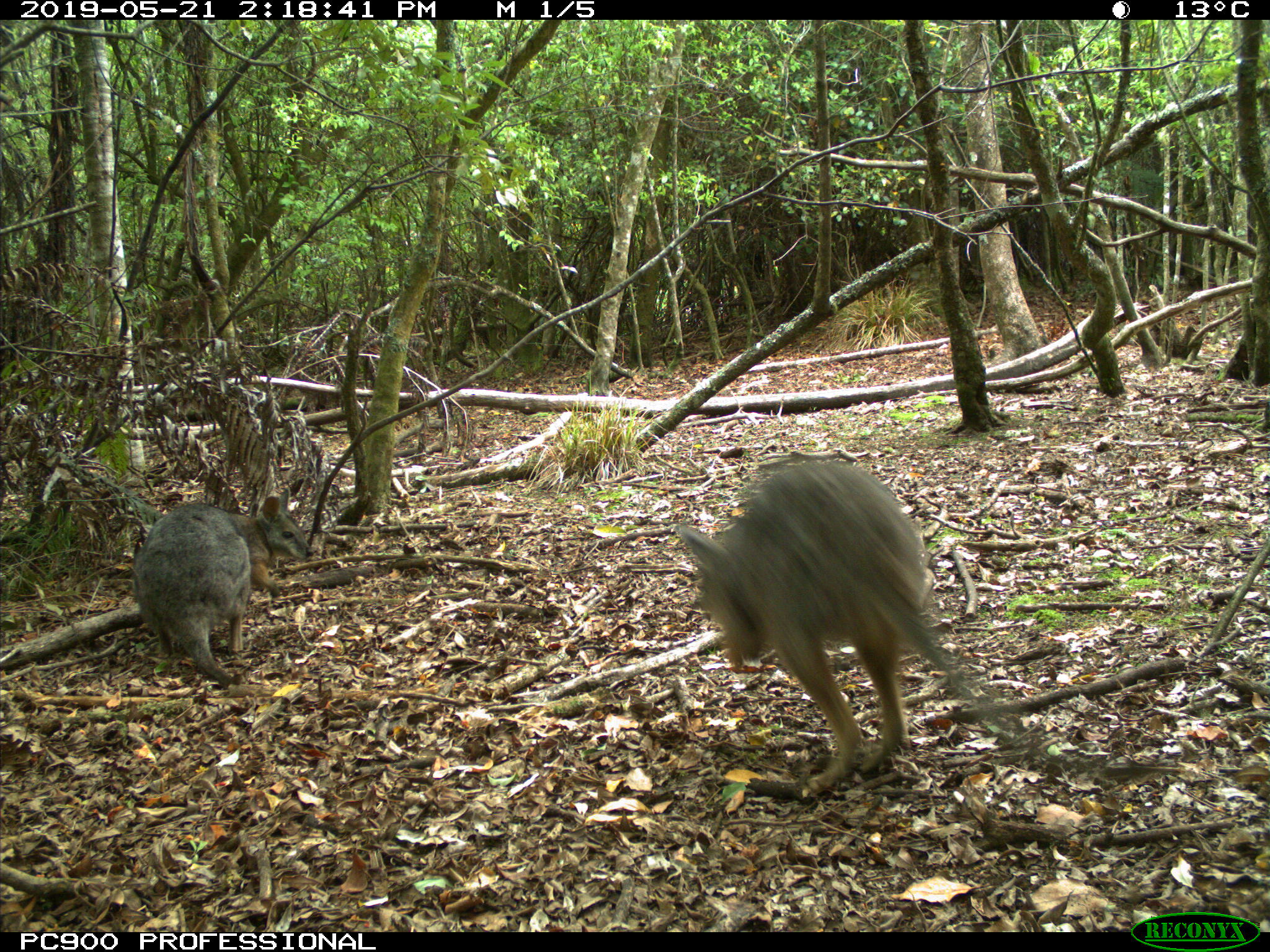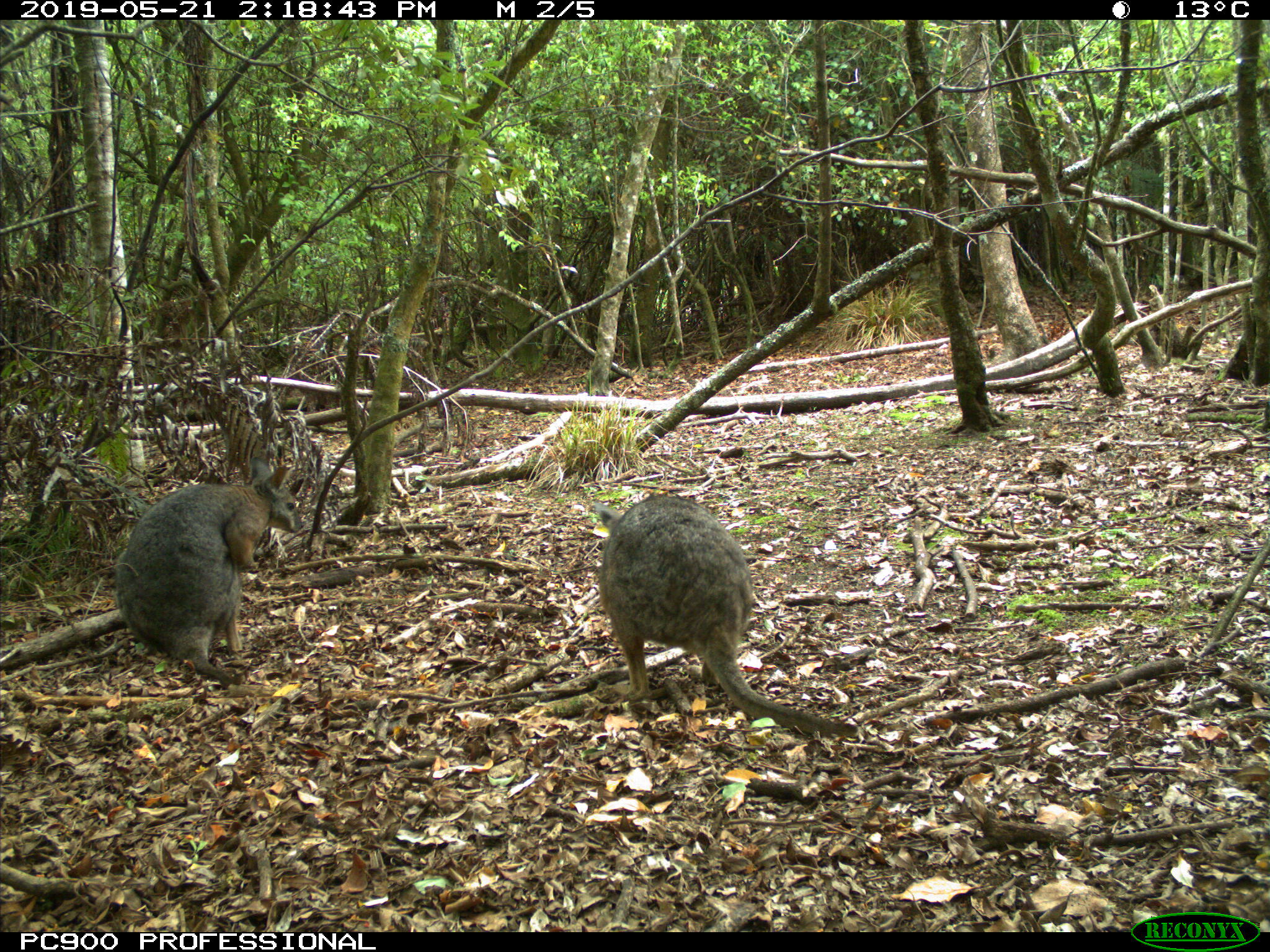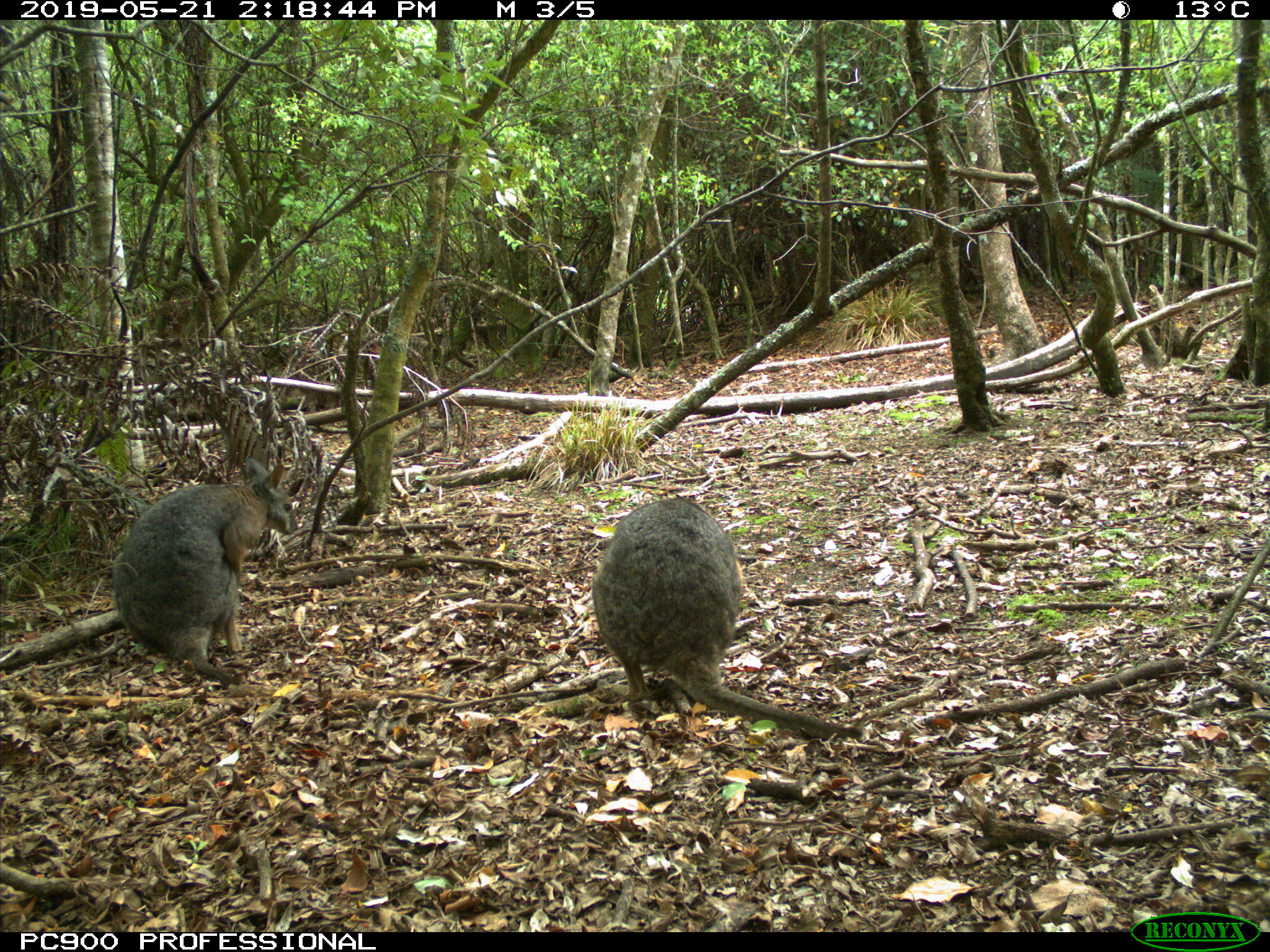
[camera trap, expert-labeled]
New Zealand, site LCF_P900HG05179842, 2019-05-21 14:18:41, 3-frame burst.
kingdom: Animalia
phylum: Chordata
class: Mammalia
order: Diprotodontia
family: Macropodidae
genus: Notamacropus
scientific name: Notamacropus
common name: wallaby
Wallaby (Notamacropus).